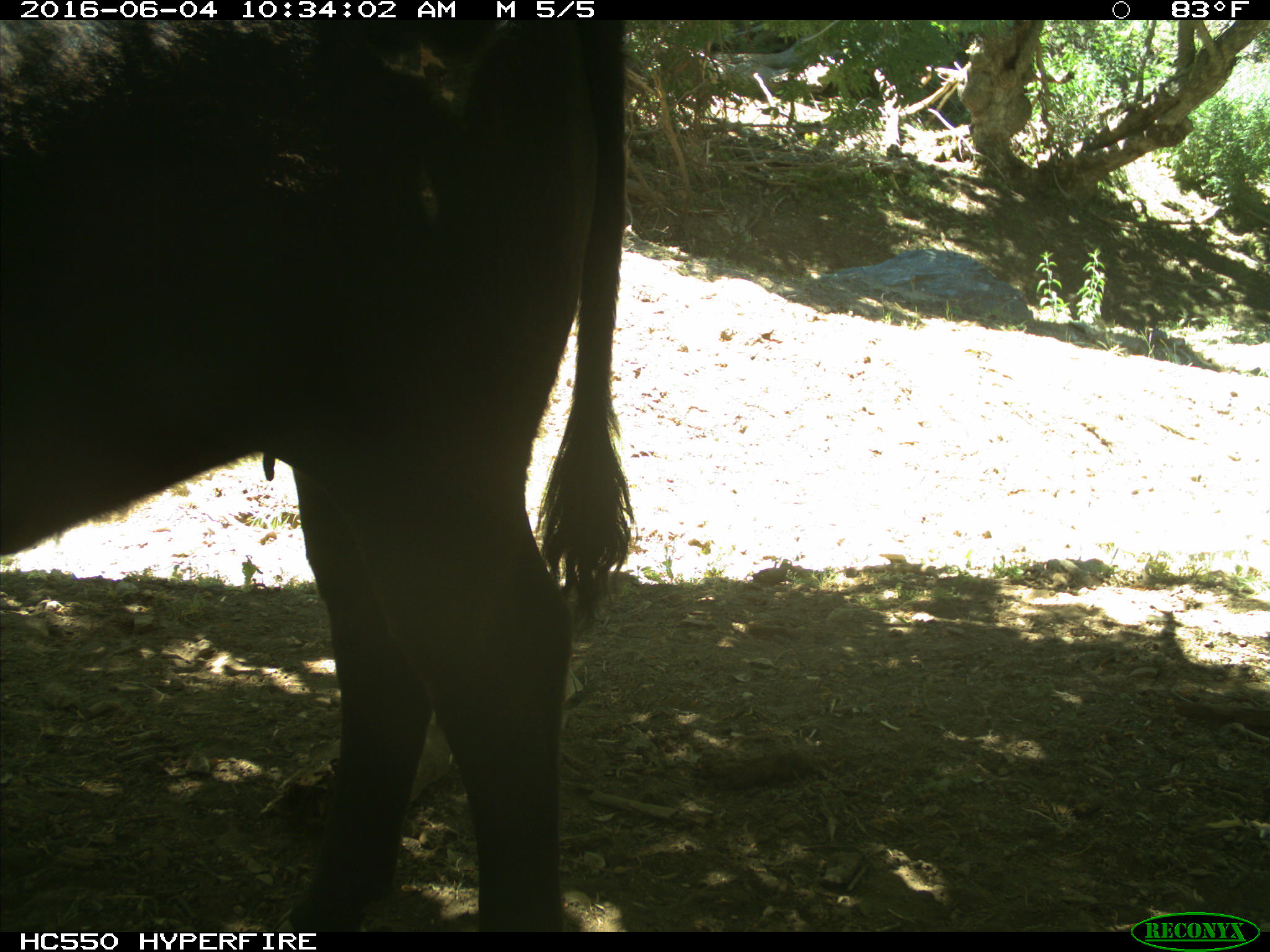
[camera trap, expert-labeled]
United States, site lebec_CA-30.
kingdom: Animalia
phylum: Chordata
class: Mammalia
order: Artiodactyla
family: Bovidae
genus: Bos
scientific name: Bos taurus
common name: domestic cow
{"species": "Bos taurus (domestic cow)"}